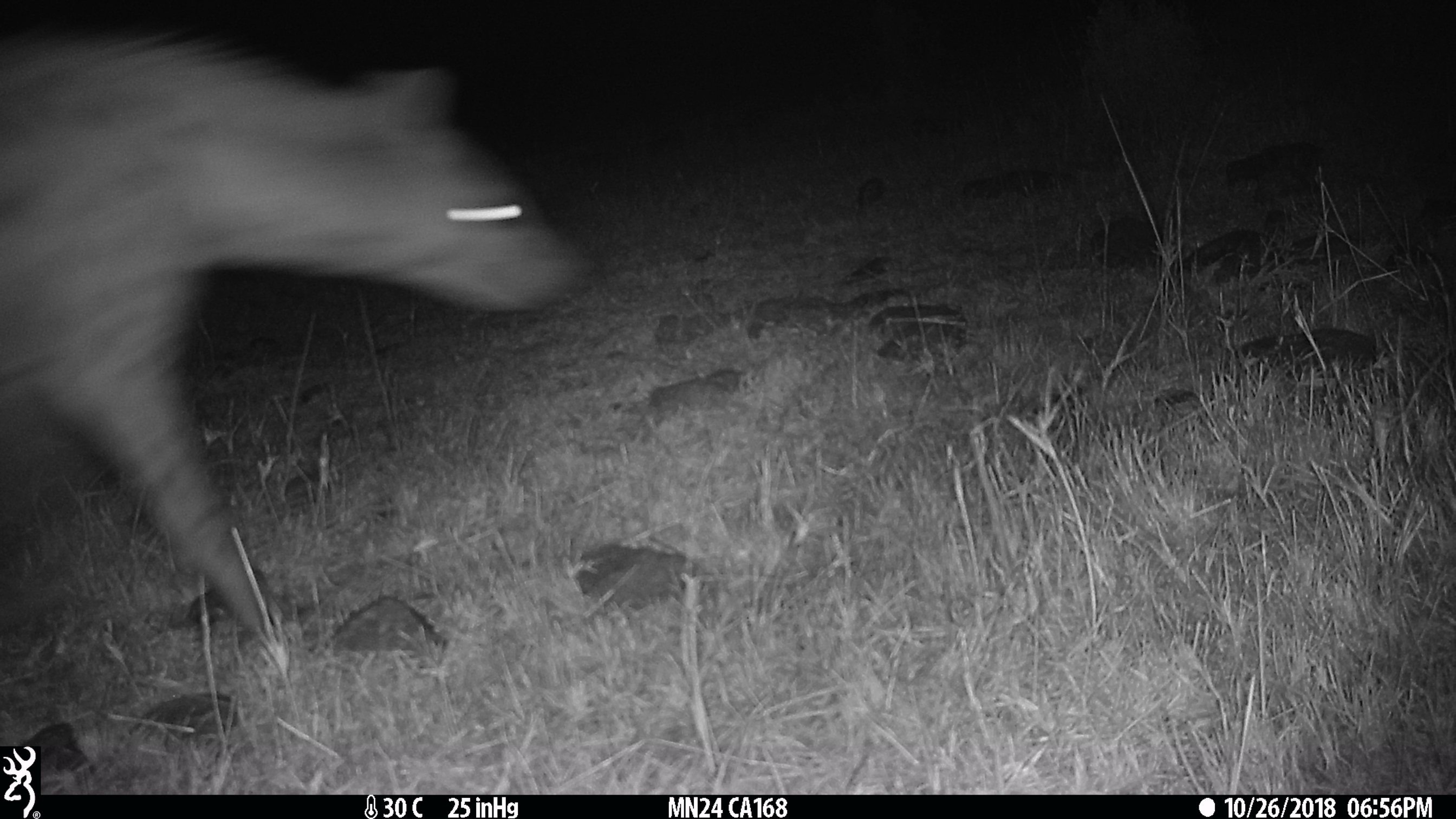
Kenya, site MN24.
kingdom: Animalia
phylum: Chordata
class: Mammalia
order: Carnivora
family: Hyaenidae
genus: Crocuta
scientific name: Crocuta crocuta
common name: spotted hyena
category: hyena spotted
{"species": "hyena spotted (spotted hyena) (Crocuta crocuta)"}